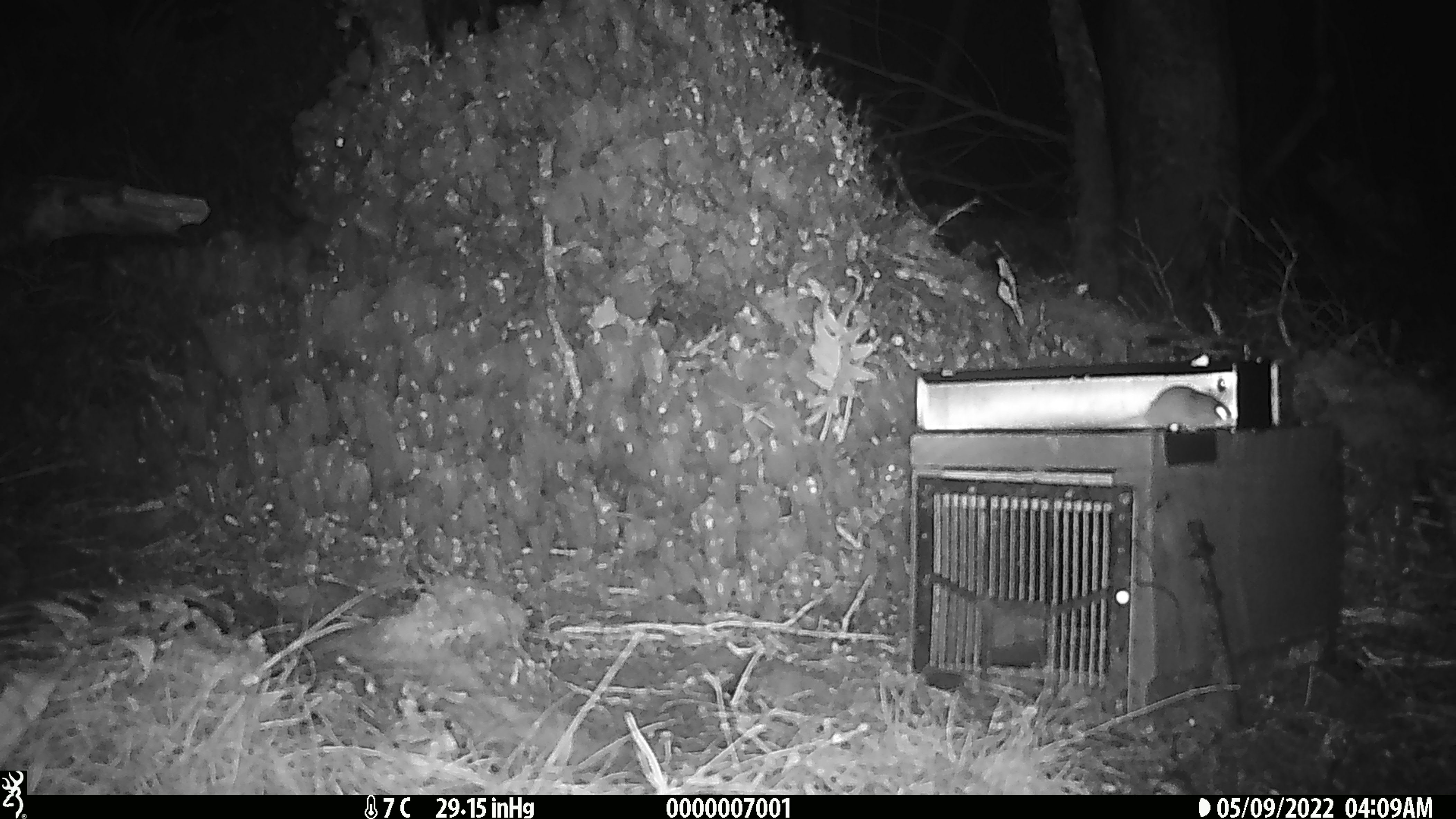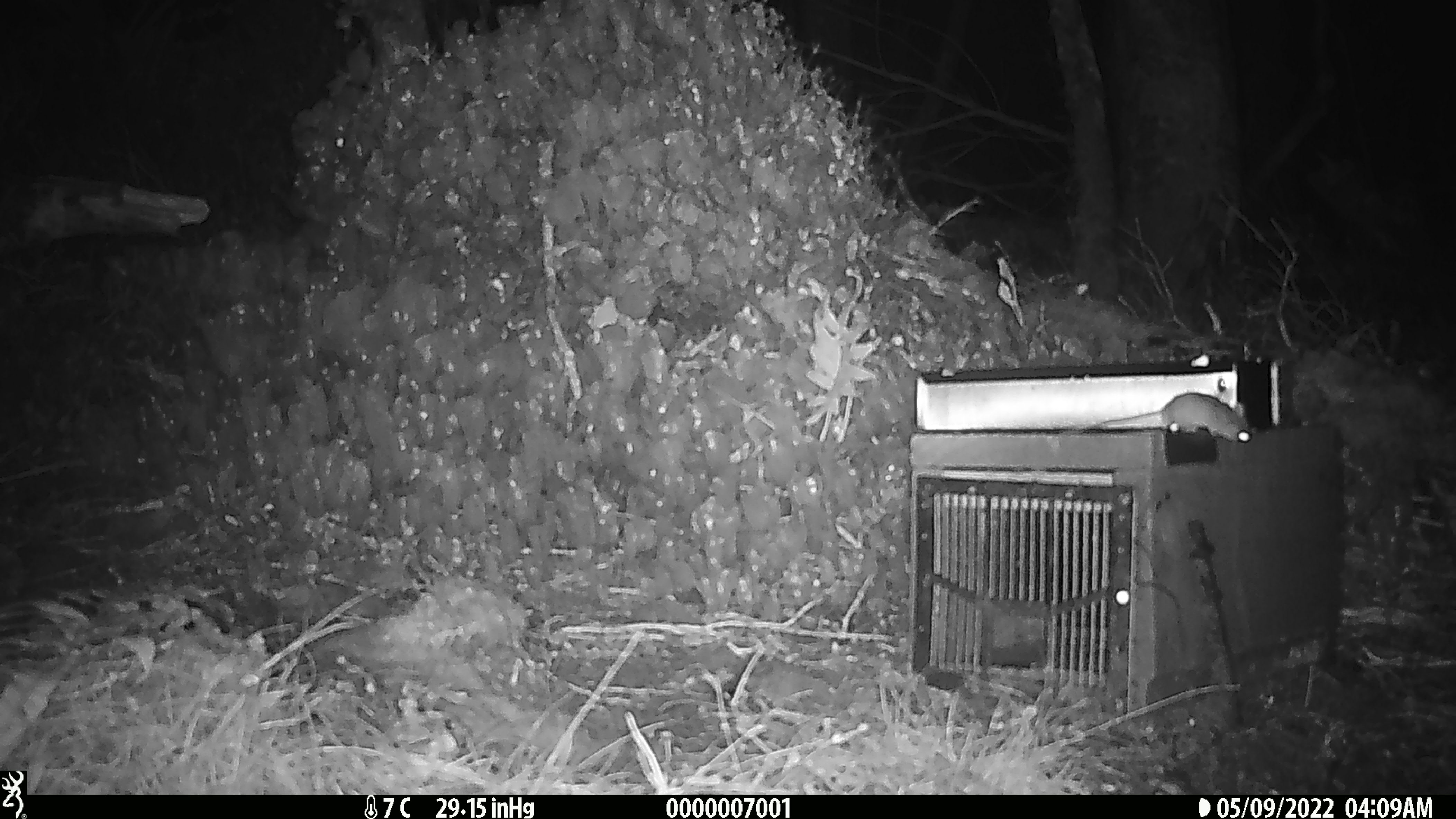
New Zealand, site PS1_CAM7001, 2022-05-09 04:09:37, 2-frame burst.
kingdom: Animalia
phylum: Chordata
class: Mammalia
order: Rodentia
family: Muridae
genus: Mus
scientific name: Mus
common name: mouse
Mouse (Mus).